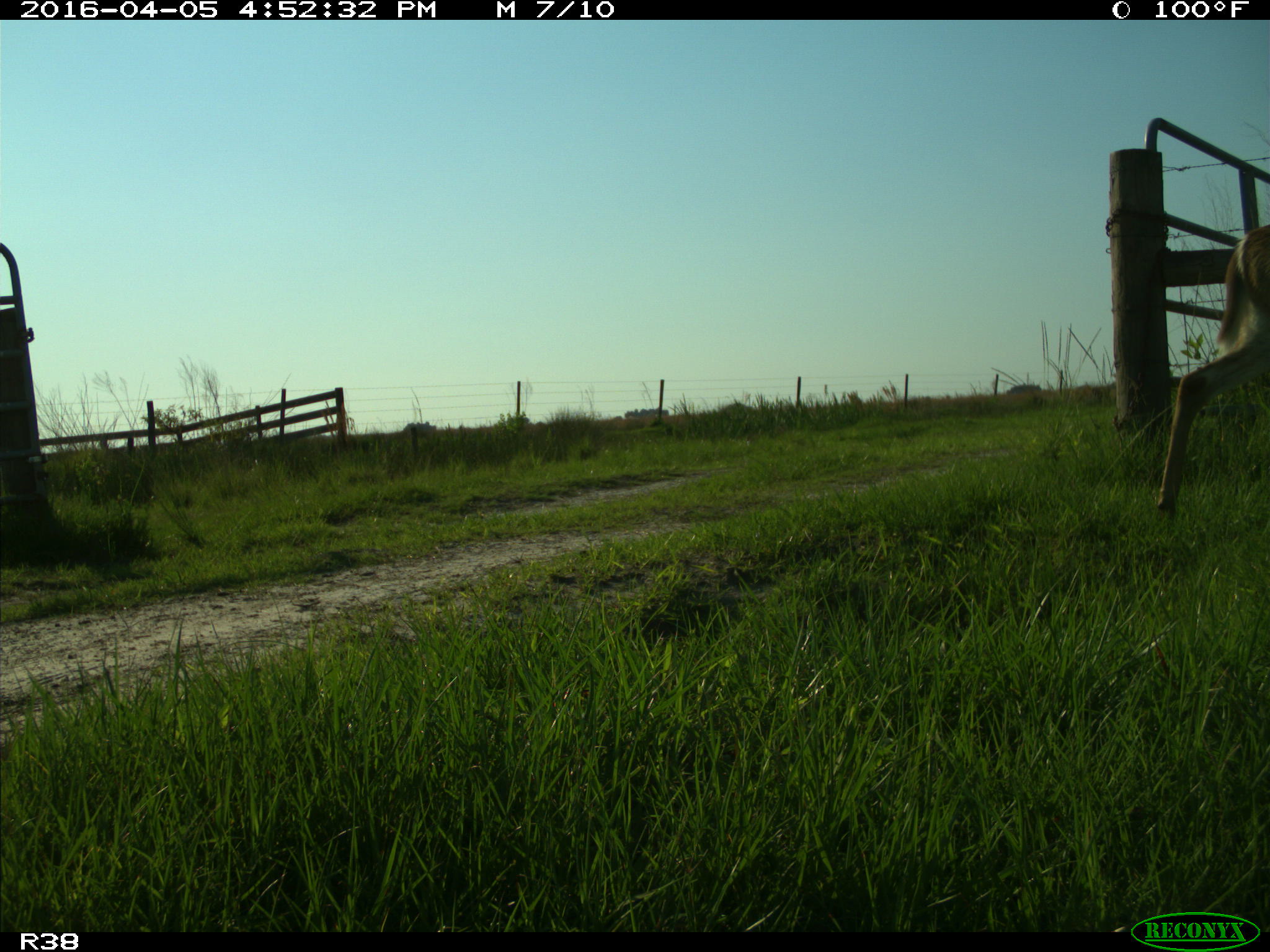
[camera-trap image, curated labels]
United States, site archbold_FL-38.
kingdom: Animalia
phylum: Chordata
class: Mammalia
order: Artiodactyla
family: Cervidae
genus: Odocoileus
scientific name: Odocoileus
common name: deer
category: unidentified deer